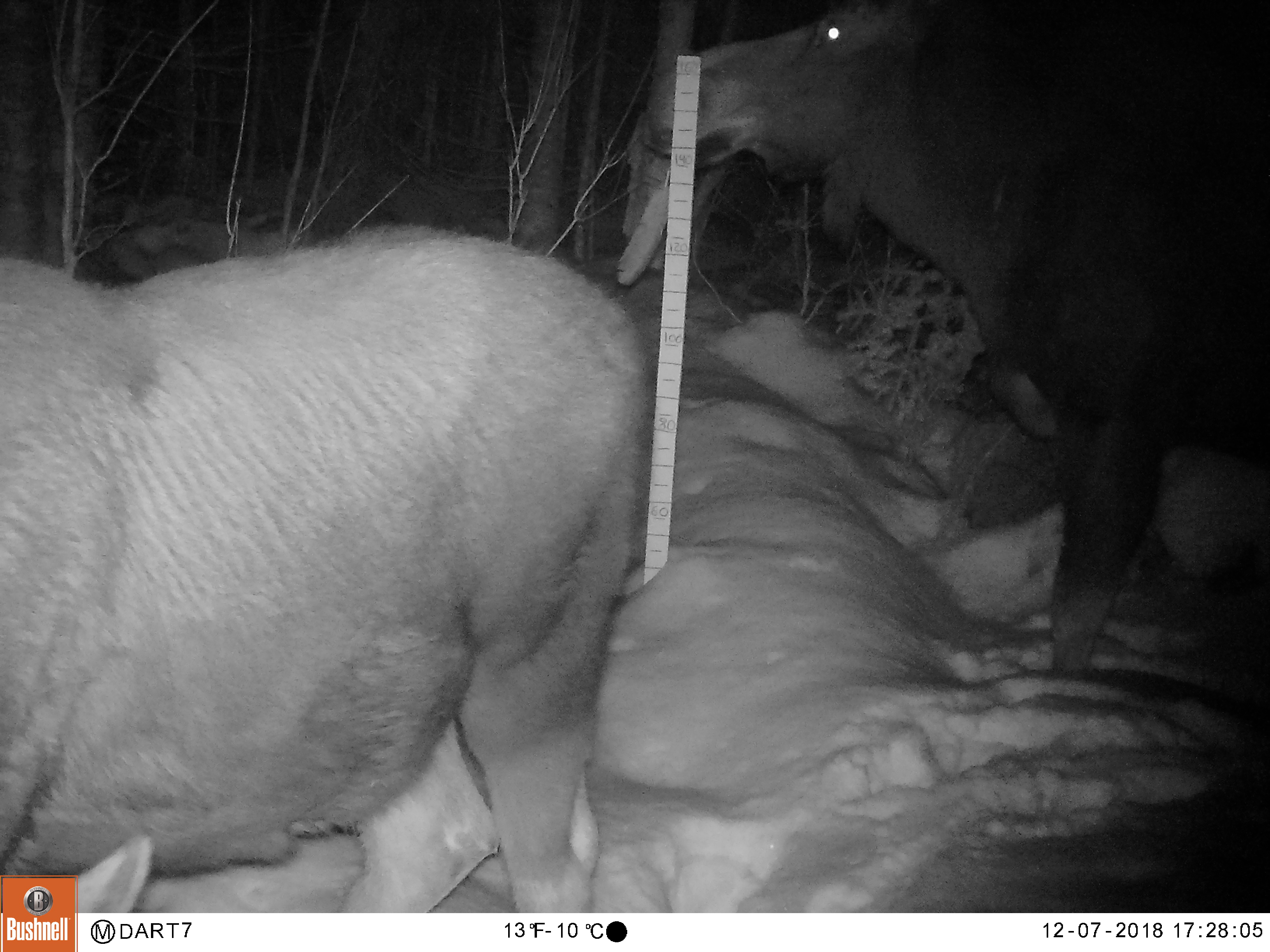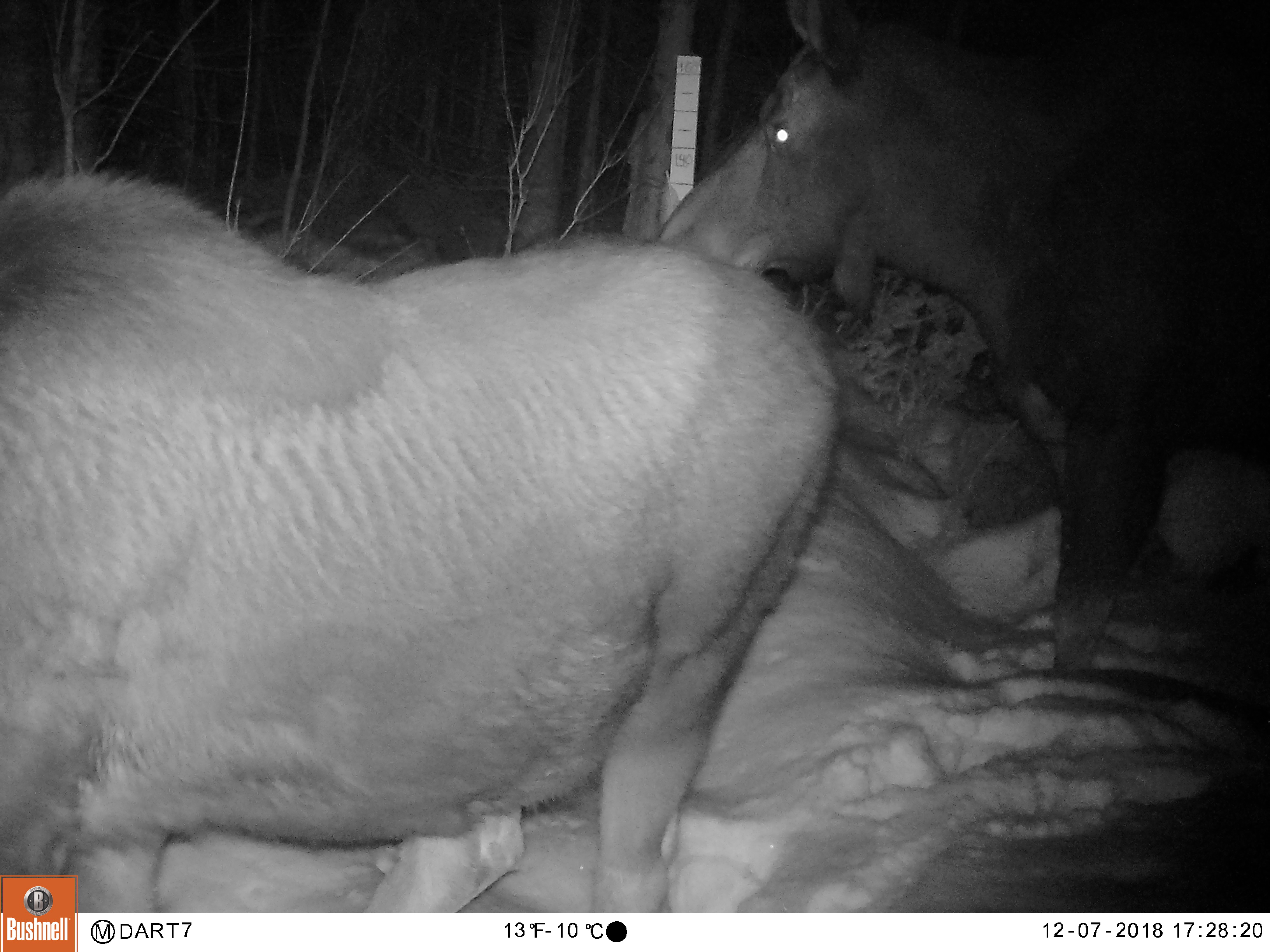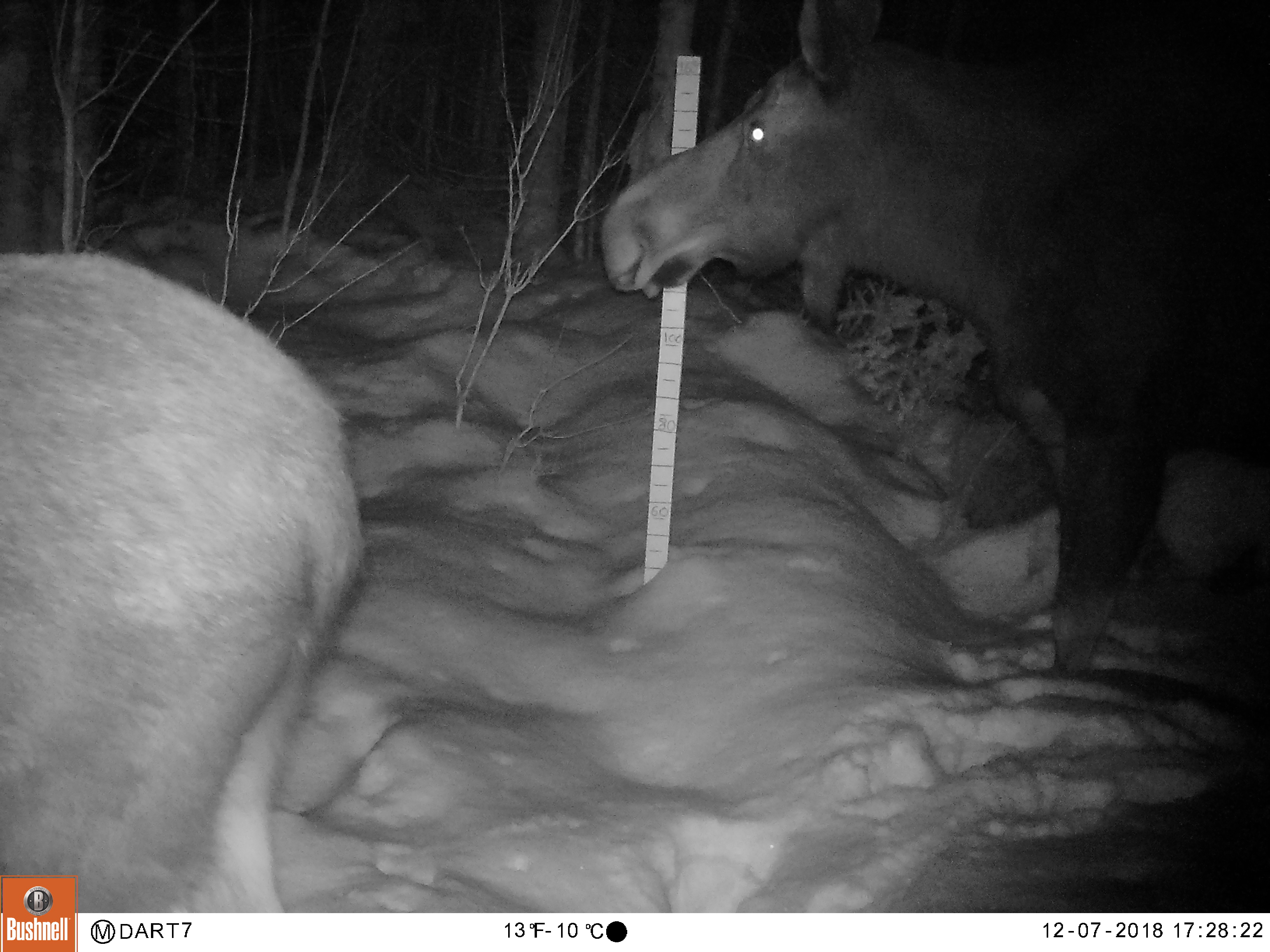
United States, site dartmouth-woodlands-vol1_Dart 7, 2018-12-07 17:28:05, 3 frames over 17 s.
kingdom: Animalia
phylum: Chordata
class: Mammalia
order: Artiodactyla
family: Cervidae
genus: Alces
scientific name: Alces alces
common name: moose